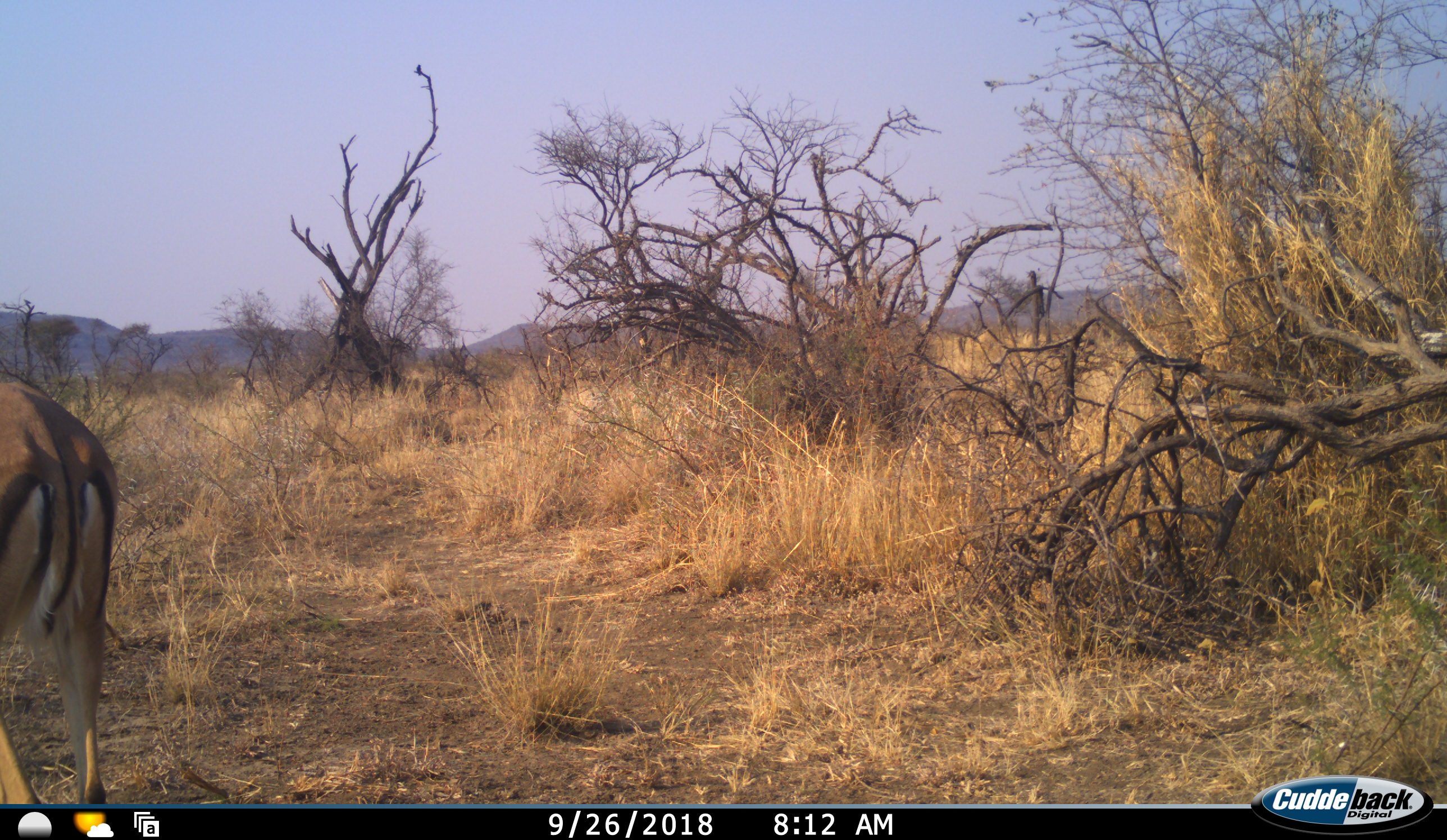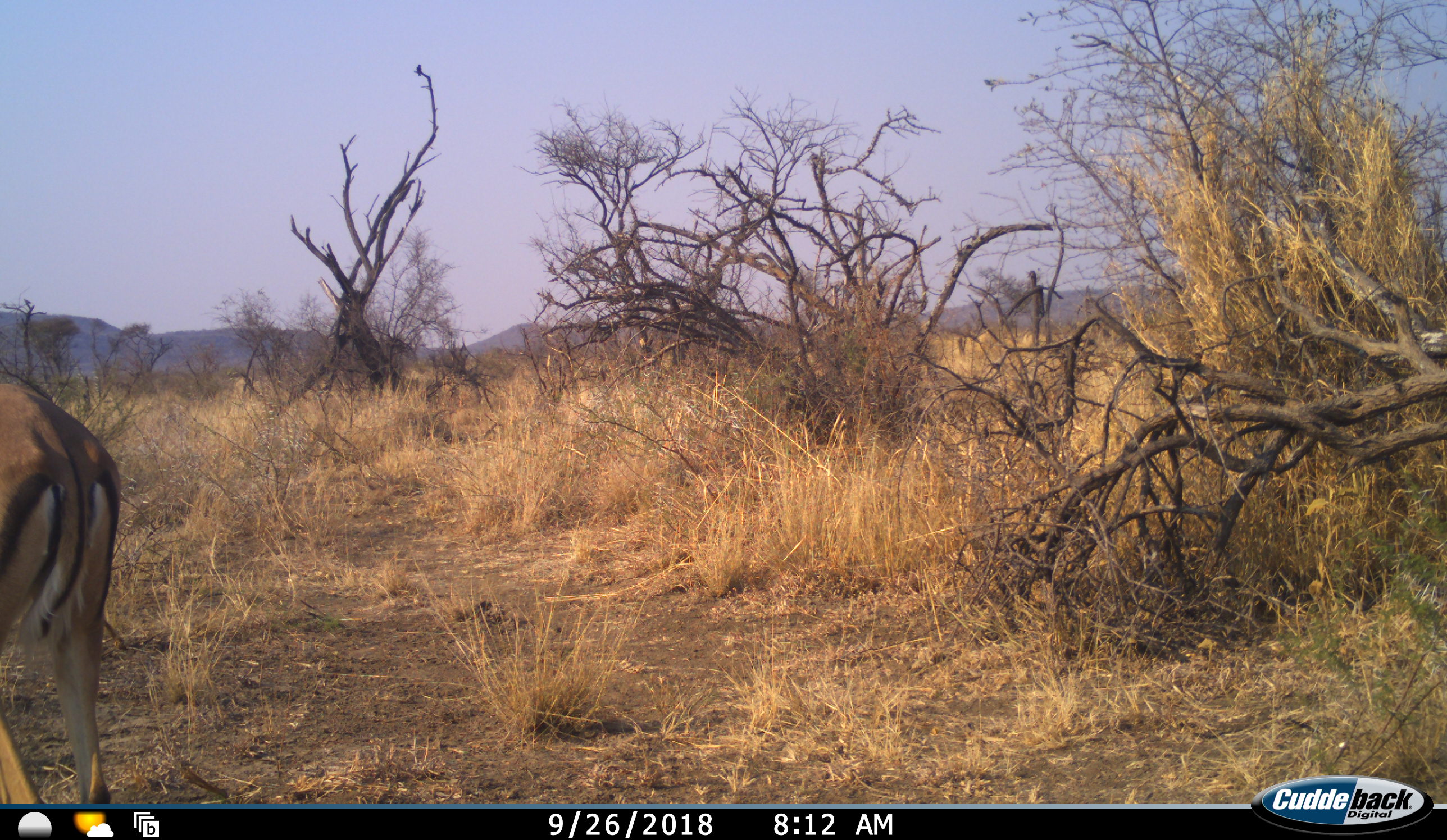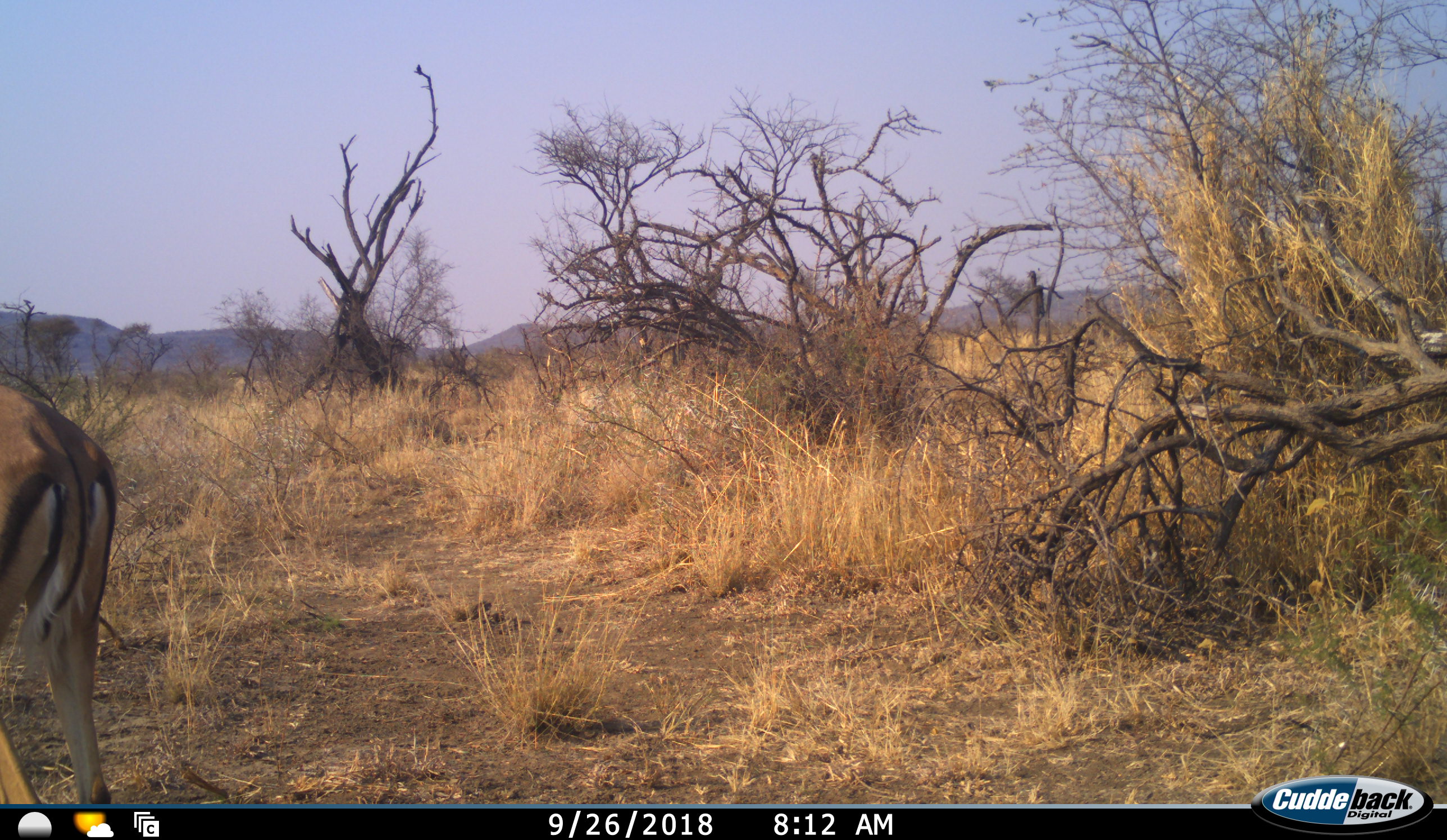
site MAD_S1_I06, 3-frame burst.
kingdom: Animalia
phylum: Chordata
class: Mammalia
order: Artiodactyla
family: Bovidae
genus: Aepyceros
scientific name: Aepyceros melampus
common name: impala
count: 1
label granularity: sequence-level